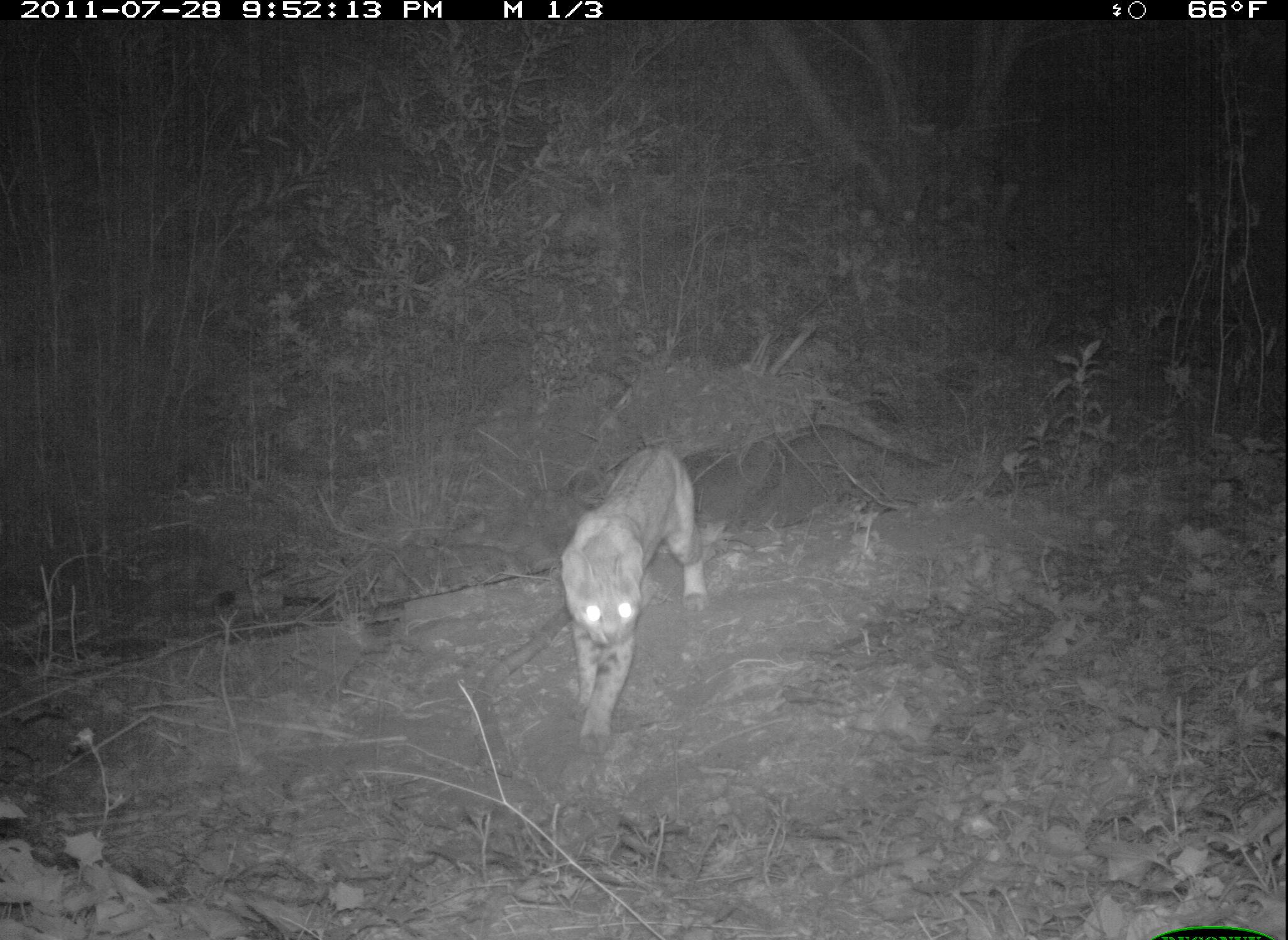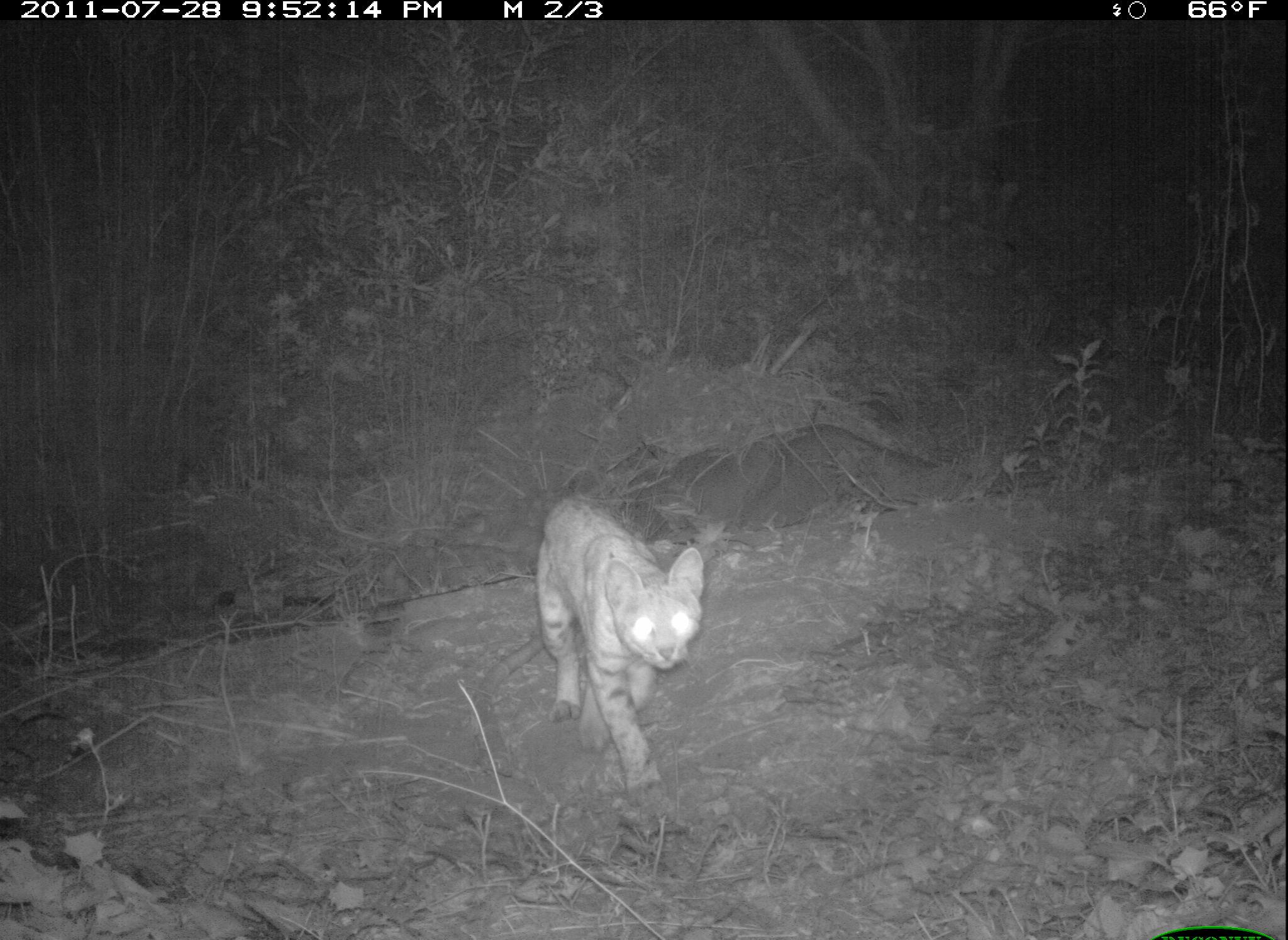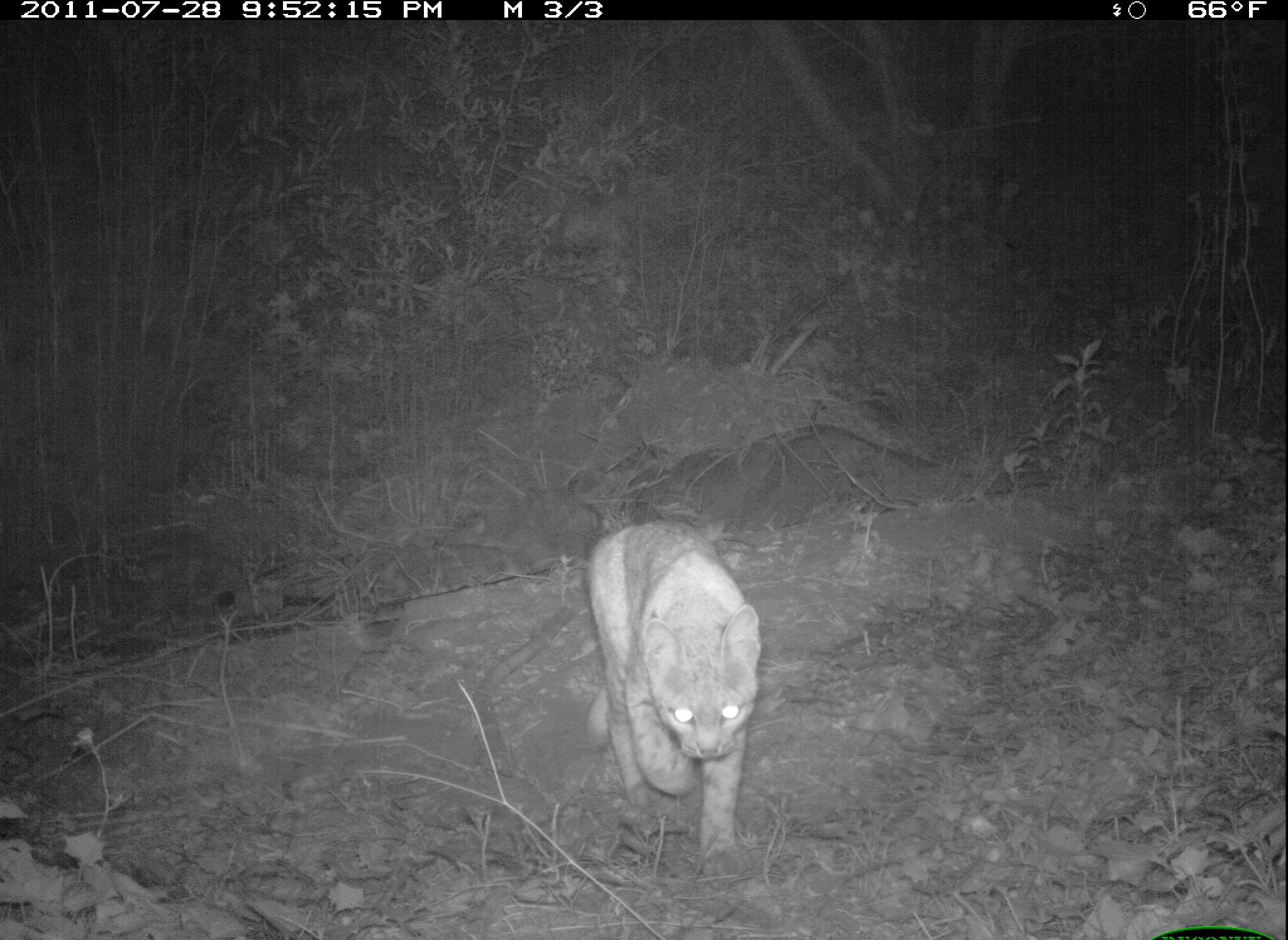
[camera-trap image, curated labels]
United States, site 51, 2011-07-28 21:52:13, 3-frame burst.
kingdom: Animalia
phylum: Chordata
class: Mammalia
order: Carnivora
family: Felidae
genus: Lynx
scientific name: Lynx rufus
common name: bobcat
Bobcat (Lynx rufus).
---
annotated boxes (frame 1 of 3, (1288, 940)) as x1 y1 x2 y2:
bobcat: 549 443 716 752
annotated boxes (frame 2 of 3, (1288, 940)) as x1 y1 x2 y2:
bobcat: 520 482 726 817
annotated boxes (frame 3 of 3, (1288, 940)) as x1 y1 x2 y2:
bobcat: 578 511 776 865